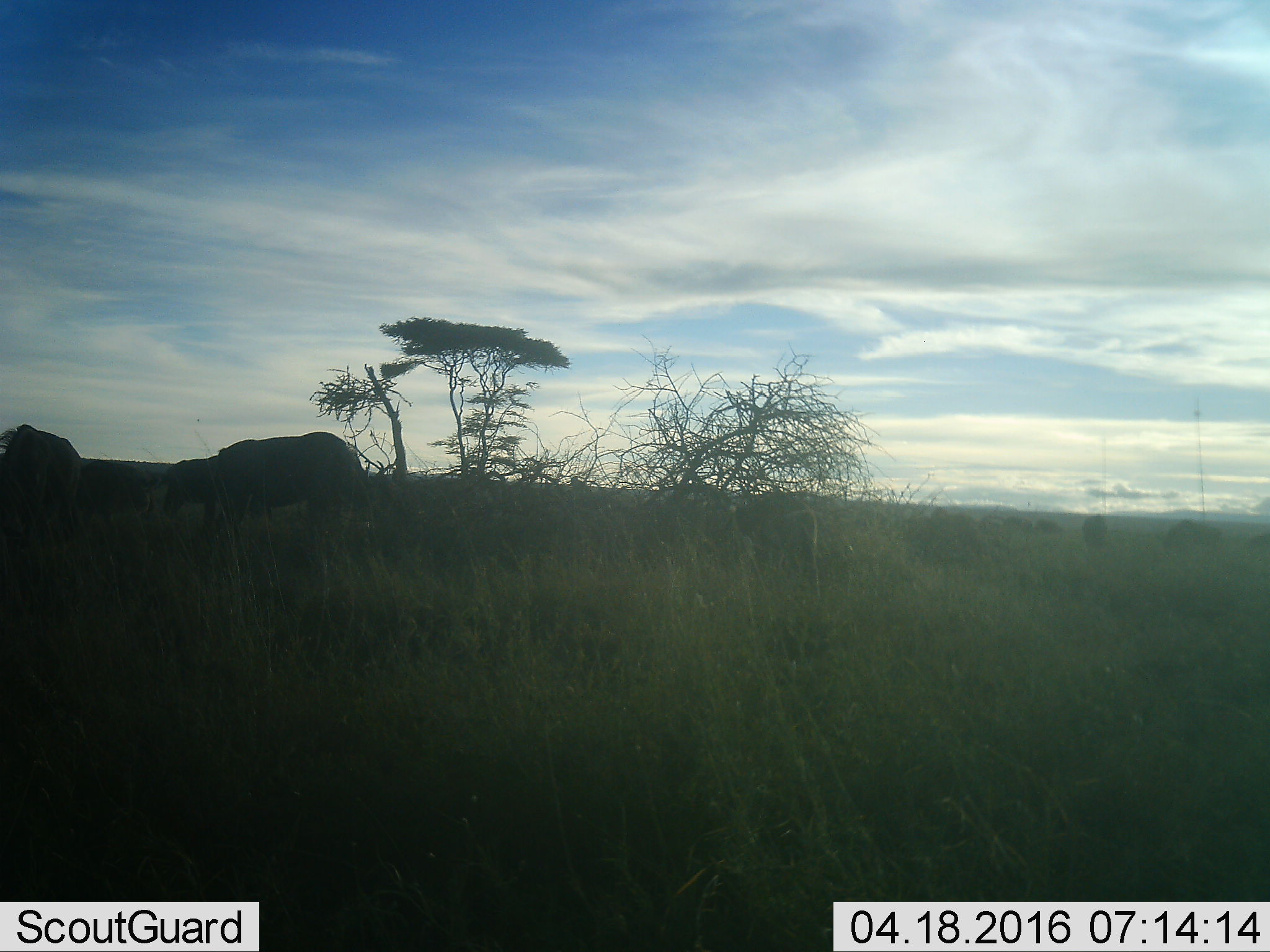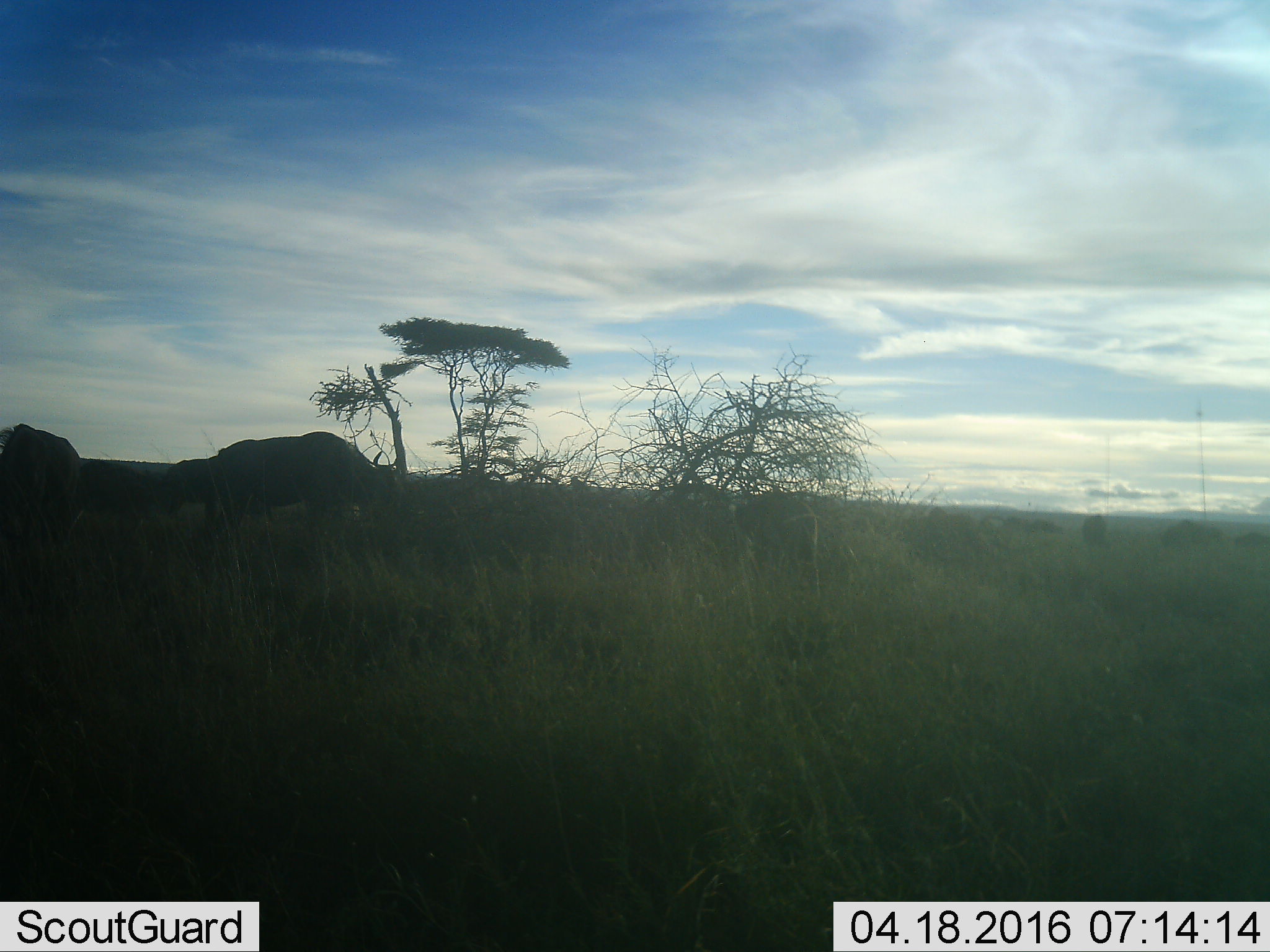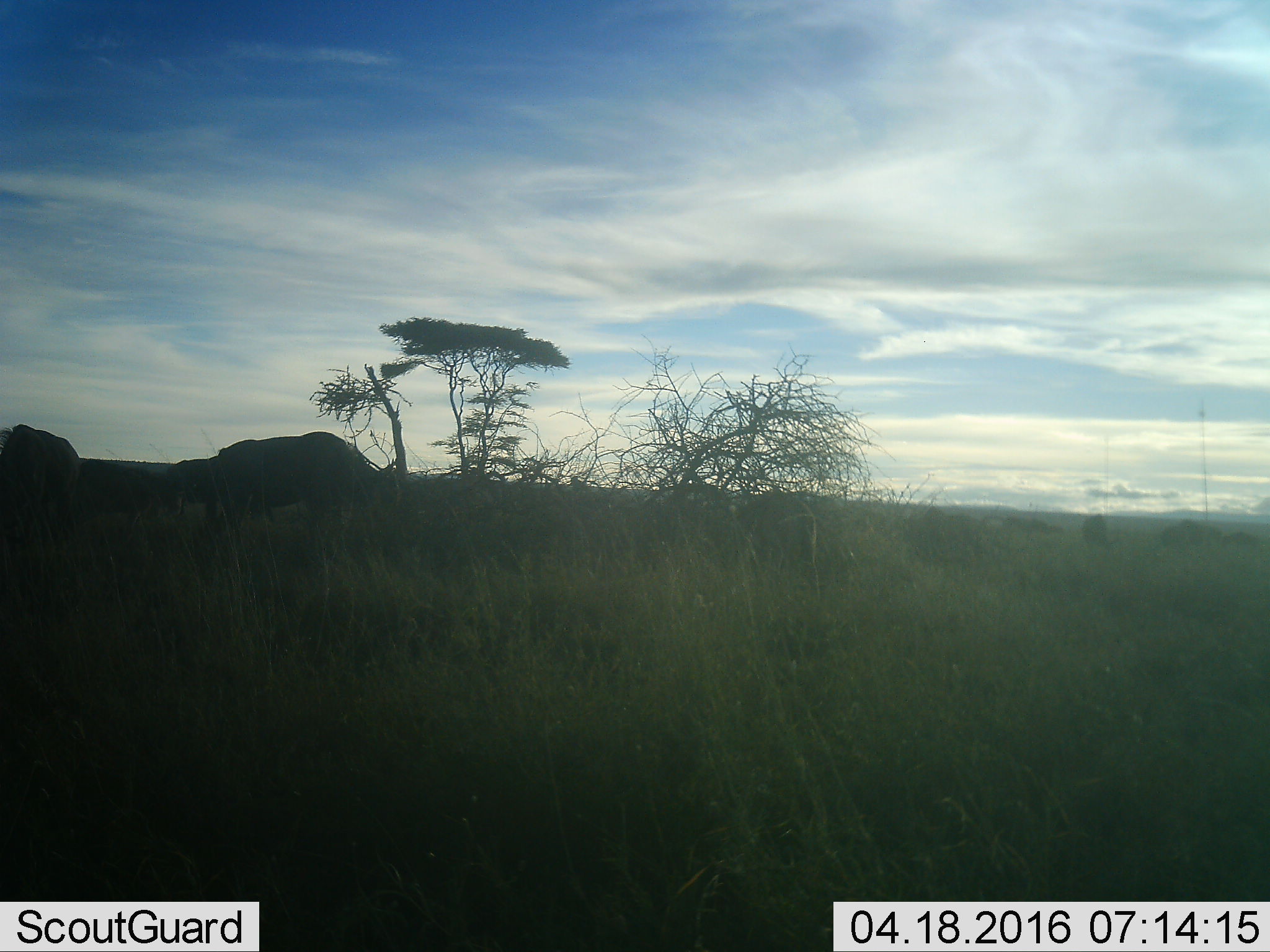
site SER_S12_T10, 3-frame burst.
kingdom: Animalia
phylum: Chordata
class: Mammalia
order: Artiodactyla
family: Bovidae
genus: Connochaetes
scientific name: Connochaetes taurinus taurinus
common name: blue wildebeest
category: wildebeestblue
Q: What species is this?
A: Wildebeestblue (blue wildebeest) (Connochaetes taurinus taurinus).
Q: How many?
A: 7.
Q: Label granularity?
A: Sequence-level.